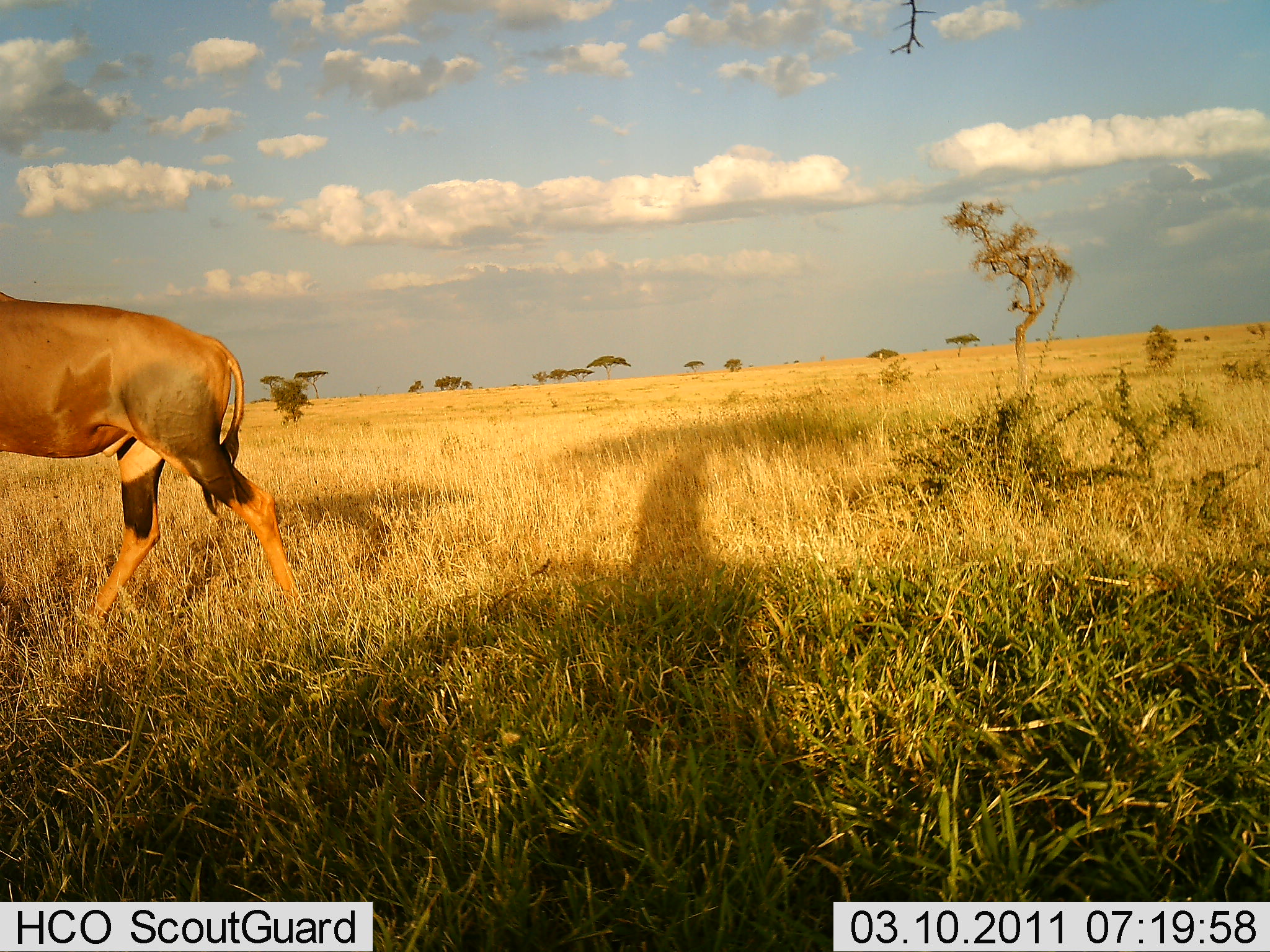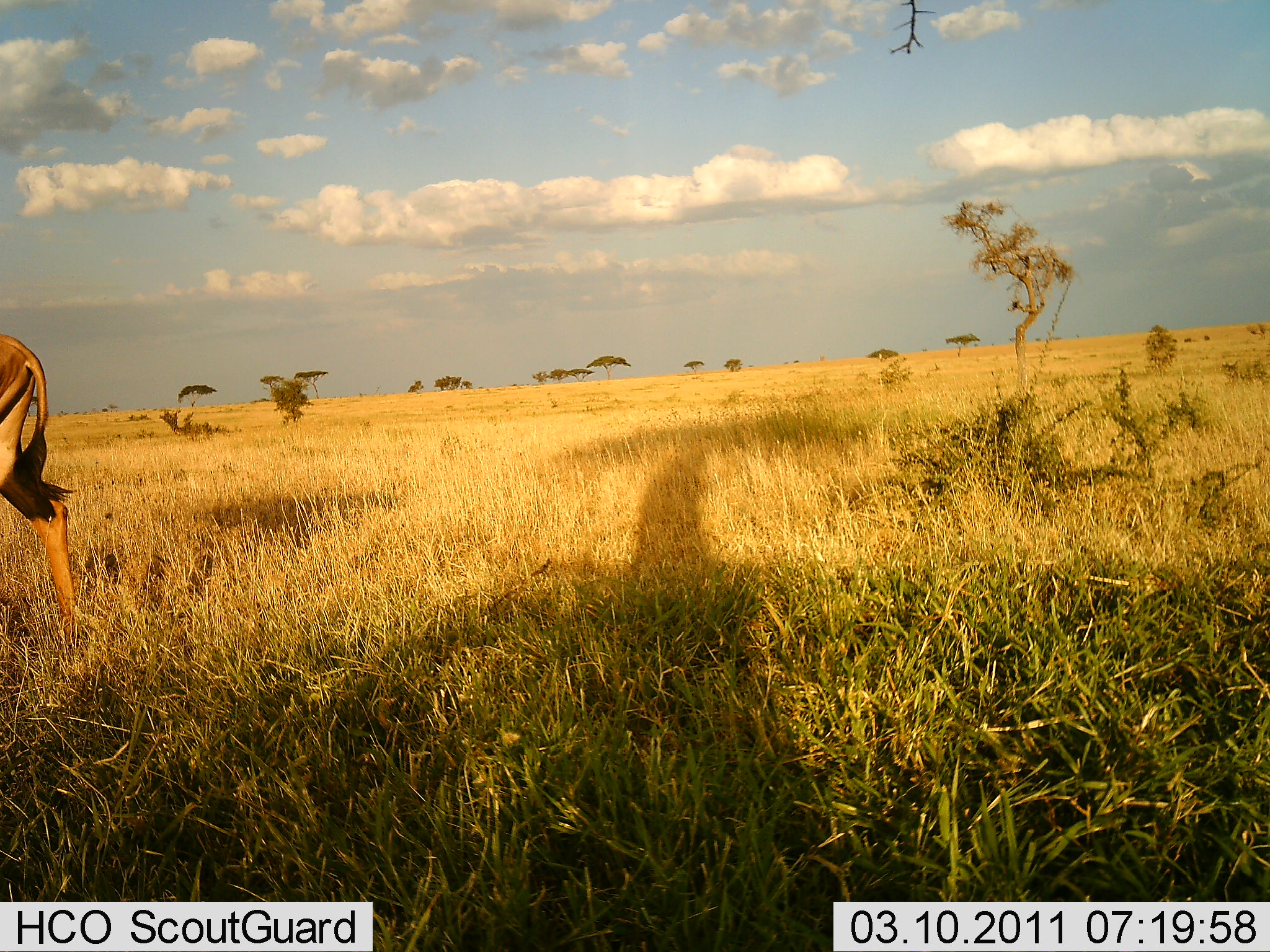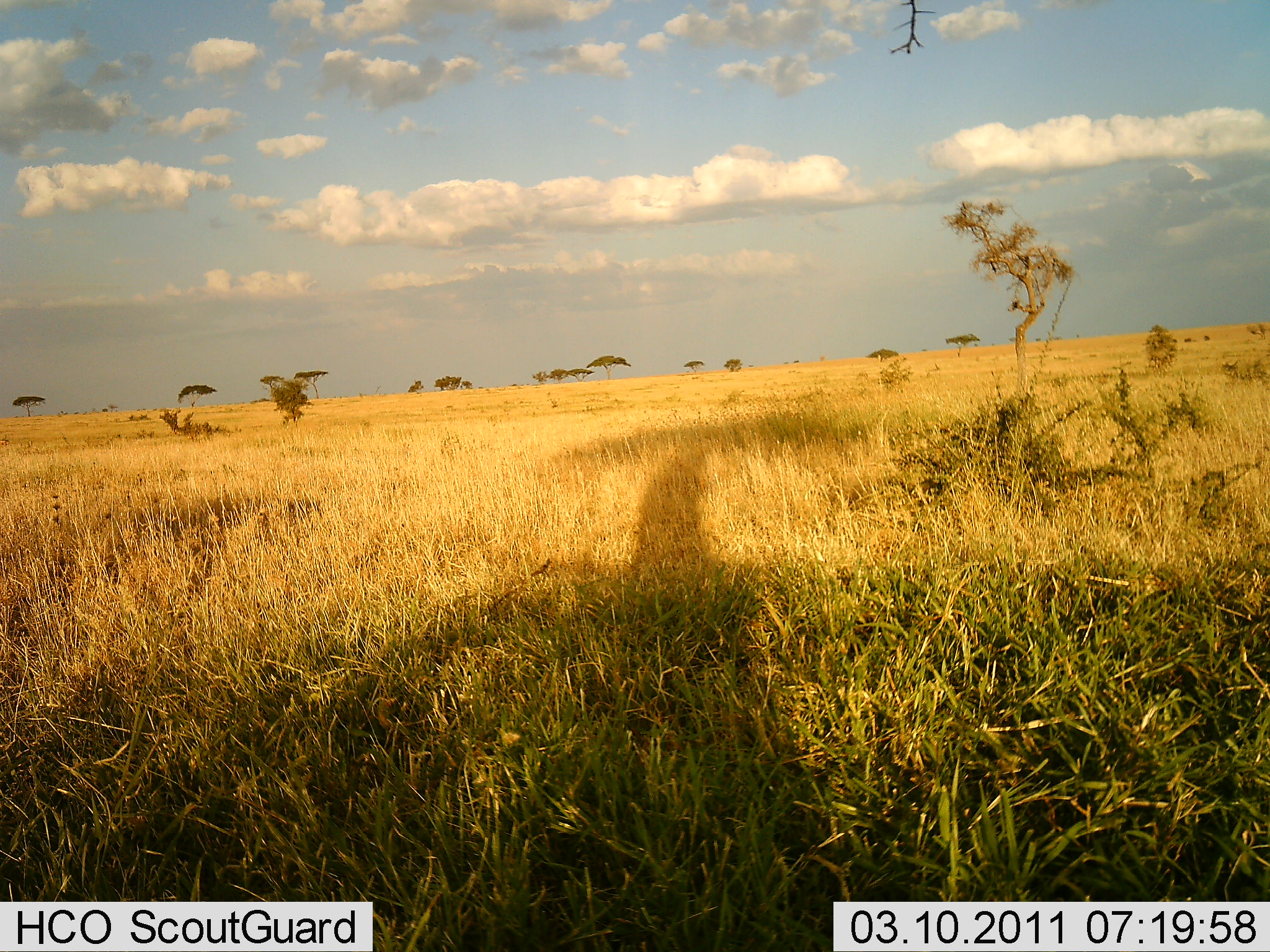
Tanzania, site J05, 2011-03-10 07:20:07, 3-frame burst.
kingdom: Animalia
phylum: Chordata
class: Mammalia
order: Artiodactyla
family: Bovidae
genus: Damaliscus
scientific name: Damaliscus lunatus jimela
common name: topi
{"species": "topi (Damaliscus lunatus jimela)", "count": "1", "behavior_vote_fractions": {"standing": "0%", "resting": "0%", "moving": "100%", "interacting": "0%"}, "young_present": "0%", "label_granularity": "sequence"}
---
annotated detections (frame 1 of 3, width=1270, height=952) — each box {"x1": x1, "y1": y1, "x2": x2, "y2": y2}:
animal: {"x1": 0, "y1": 290, "x2": 304, "y2": 627}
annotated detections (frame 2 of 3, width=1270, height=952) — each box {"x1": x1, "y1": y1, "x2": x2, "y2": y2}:
animal: {"x1": 0, "y1": 333, "x2": 92, "y2": 638}